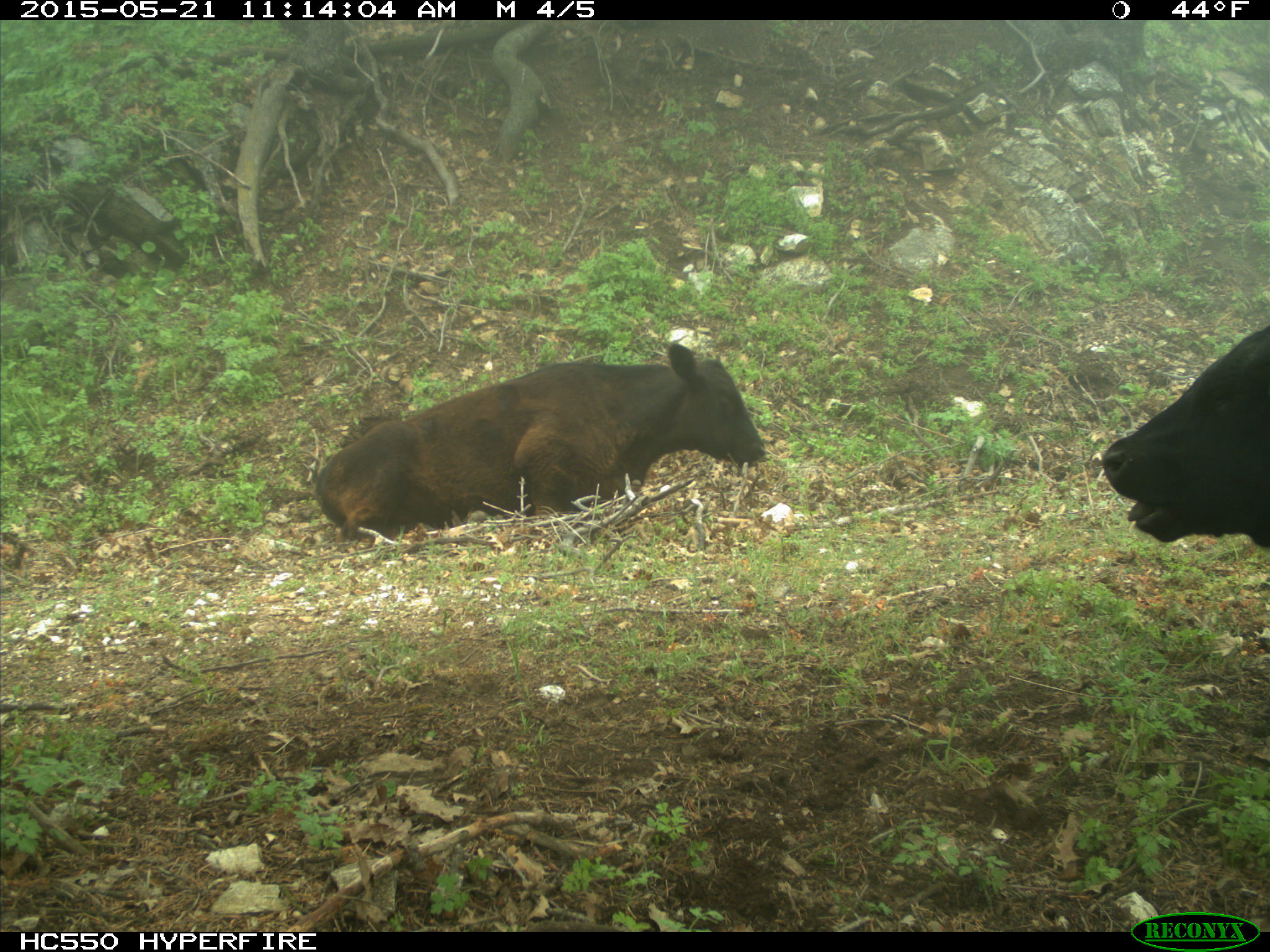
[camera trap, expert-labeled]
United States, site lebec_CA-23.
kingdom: Animalia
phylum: Chordata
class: Mammalia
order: Artiodactyla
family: Bovidae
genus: Bos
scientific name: Bos taurus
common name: domestic cow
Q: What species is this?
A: Bos taurus (domestic cow).